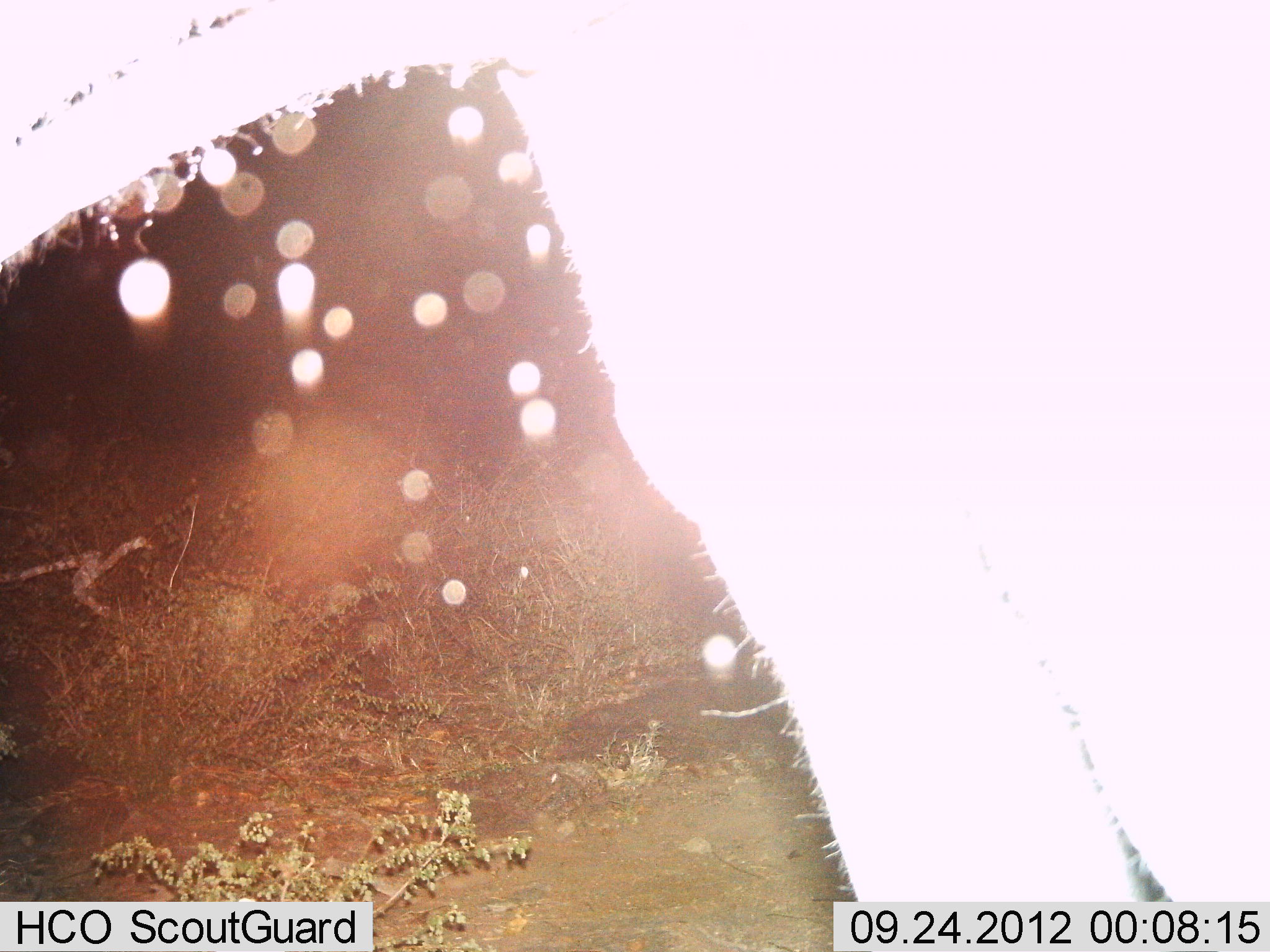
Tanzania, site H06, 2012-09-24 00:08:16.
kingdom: Animalia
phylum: Chordata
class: Mammalia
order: Artiodactyla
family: Bovidae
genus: Connochaetes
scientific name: Connochaetes taurinus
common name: blue wildebeest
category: wildebeest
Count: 1.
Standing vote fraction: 100%.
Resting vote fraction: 0%.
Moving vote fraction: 0%.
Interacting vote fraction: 0%.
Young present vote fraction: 0%.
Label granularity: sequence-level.